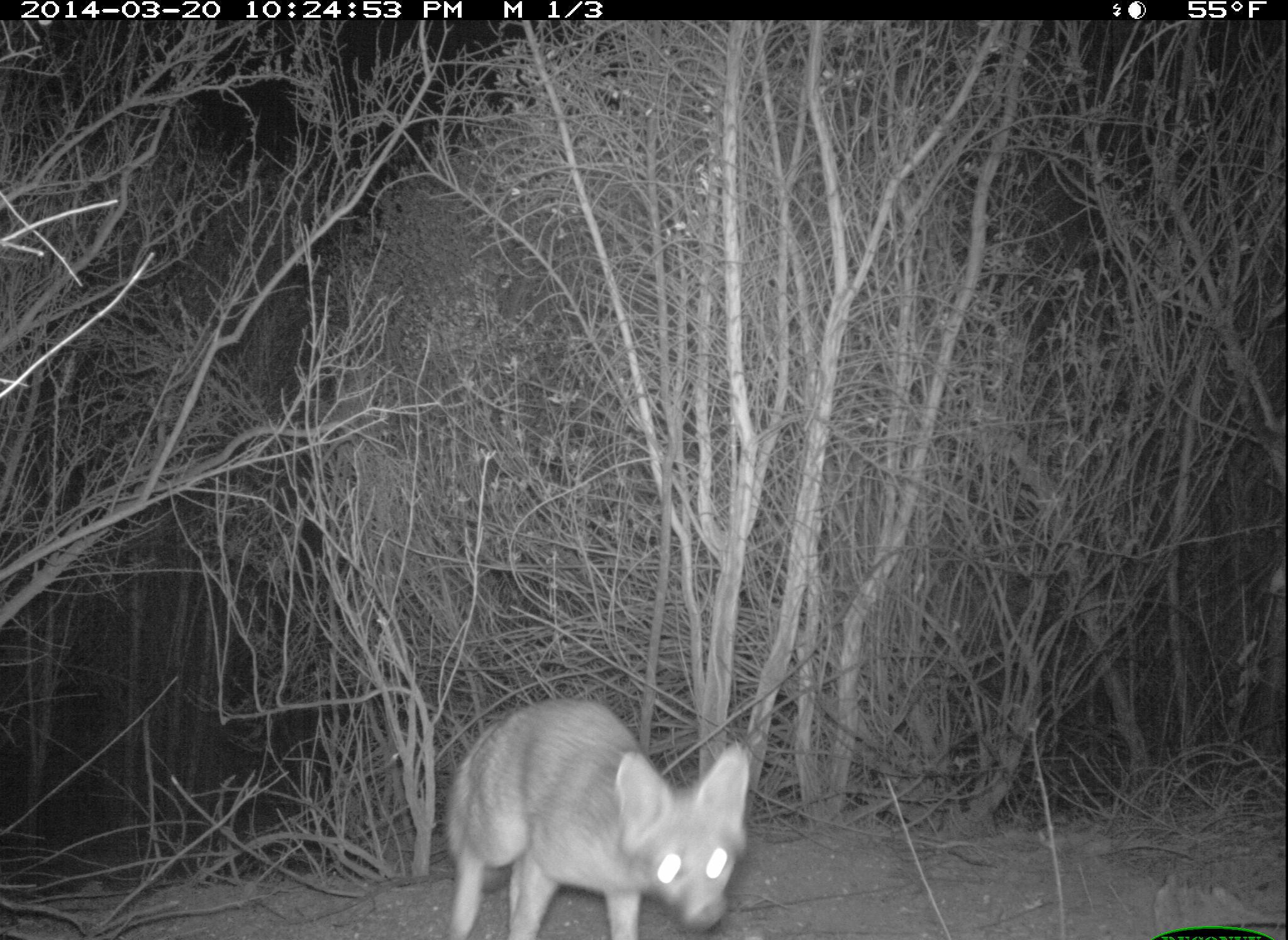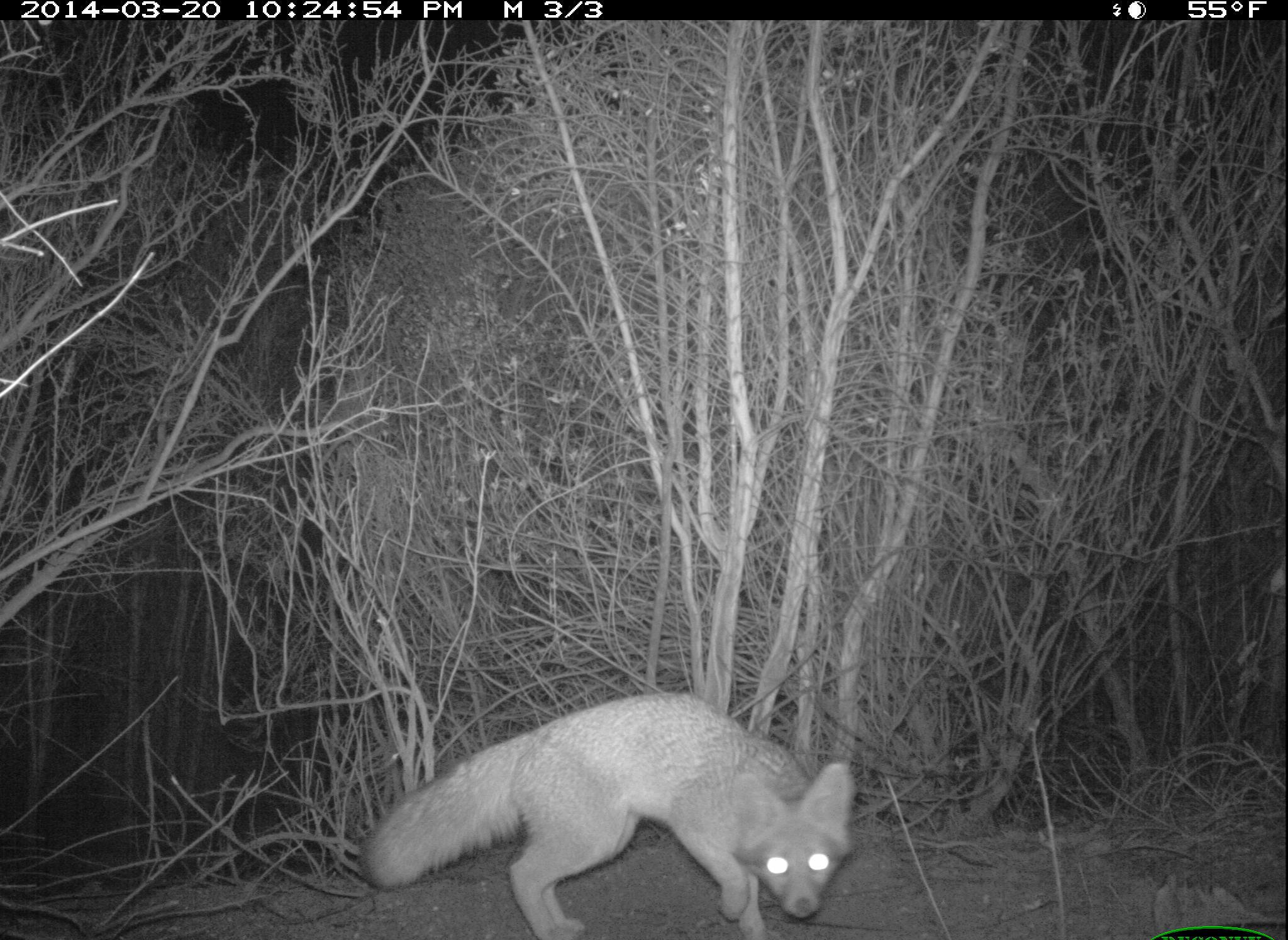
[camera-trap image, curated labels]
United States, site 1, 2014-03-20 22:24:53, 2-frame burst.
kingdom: Animalia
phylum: Chordata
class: Mammalia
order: Carnivora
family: Canidae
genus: Urocyon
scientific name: Urocyon cinereoargenteus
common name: gray fox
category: fox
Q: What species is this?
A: Fox (gray fox) (Urocyon cinereoargenteus).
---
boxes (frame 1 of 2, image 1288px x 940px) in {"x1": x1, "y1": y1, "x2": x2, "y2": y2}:
fox: {"x1": 443, "y1": 696, "x2": 754, "y2": 939}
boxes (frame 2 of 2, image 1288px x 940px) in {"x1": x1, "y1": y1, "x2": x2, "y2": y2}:
fox: {"x1": 357, "y1": 691, "x2": 859, "y2": 938}